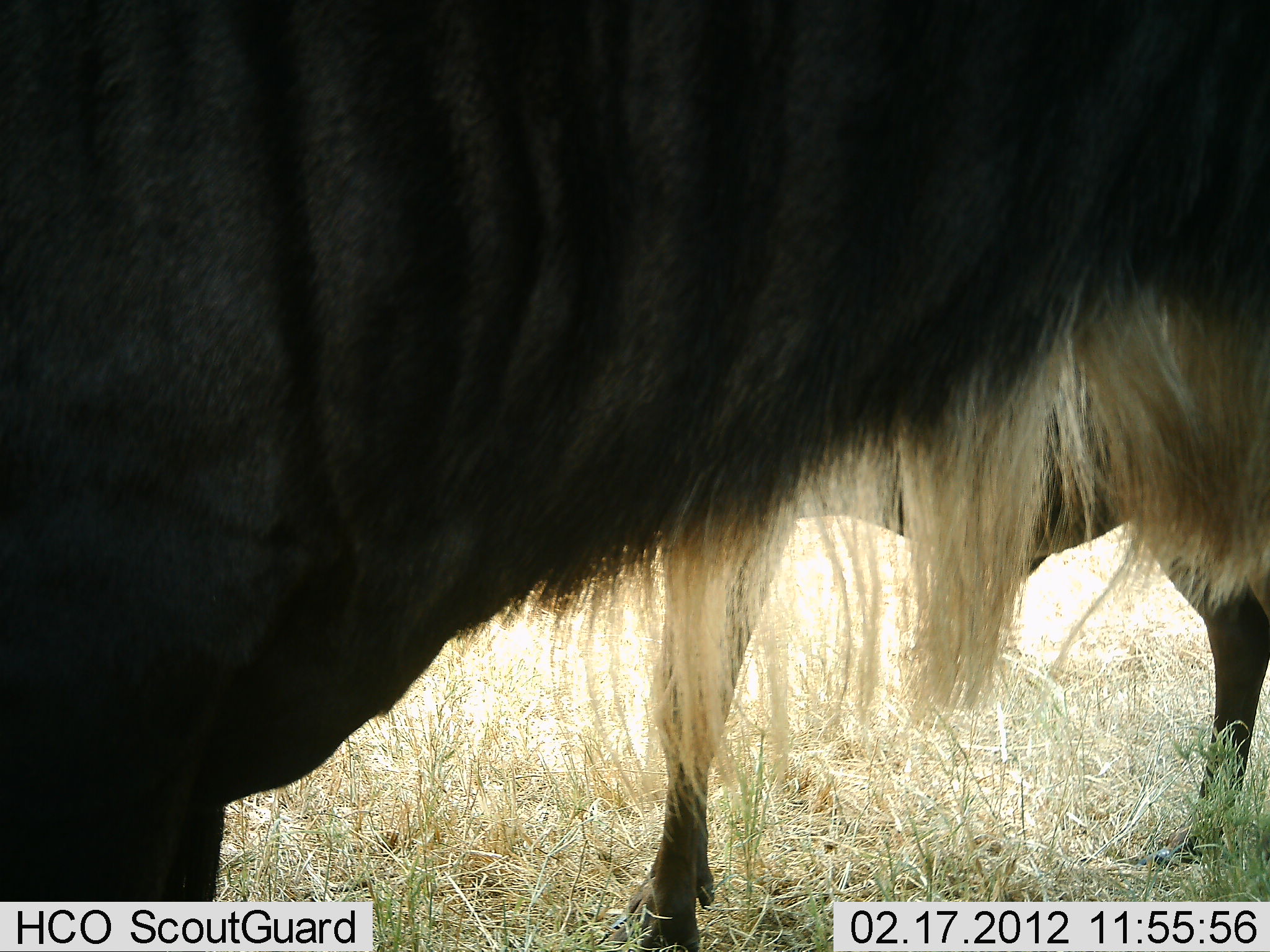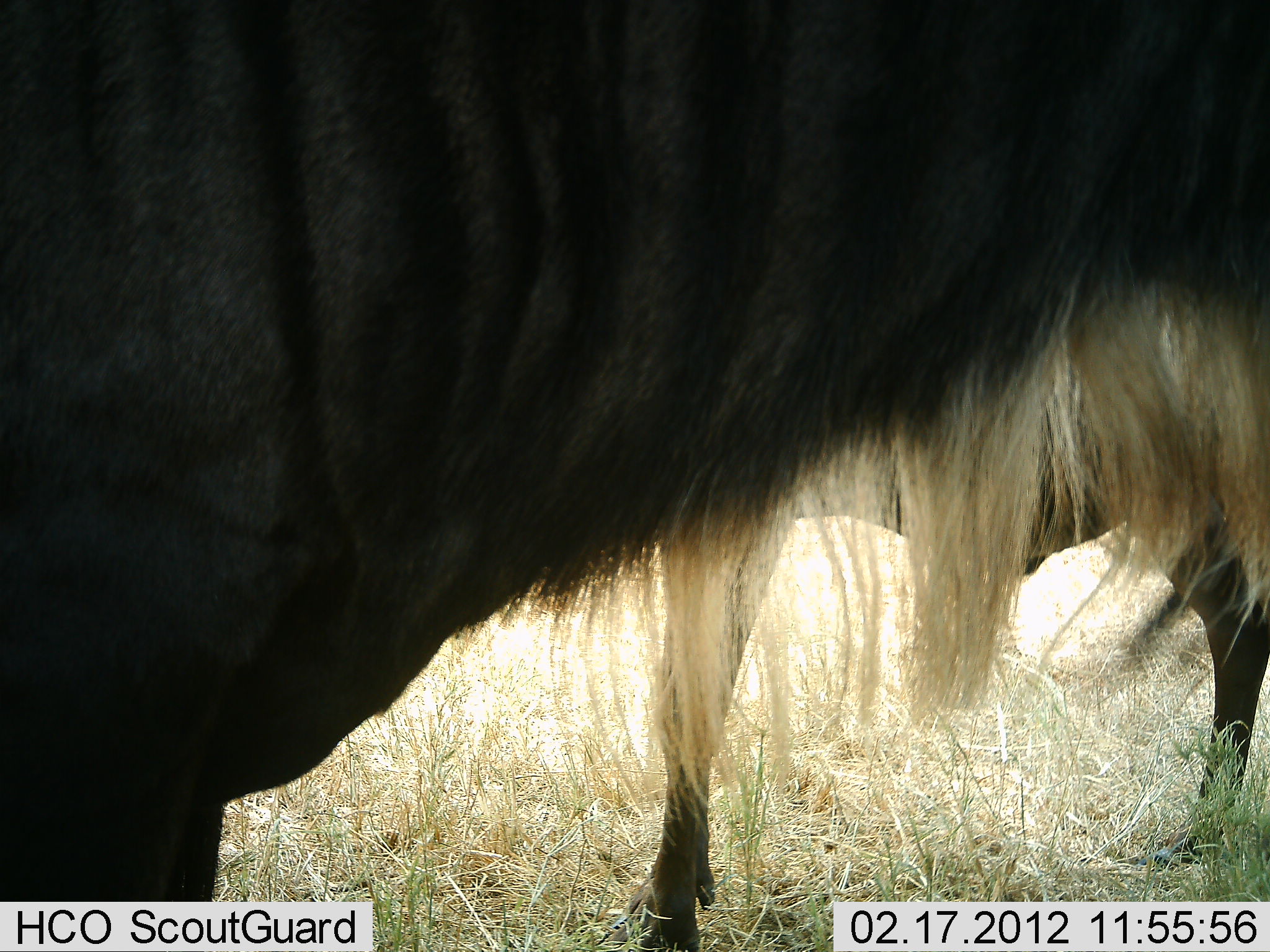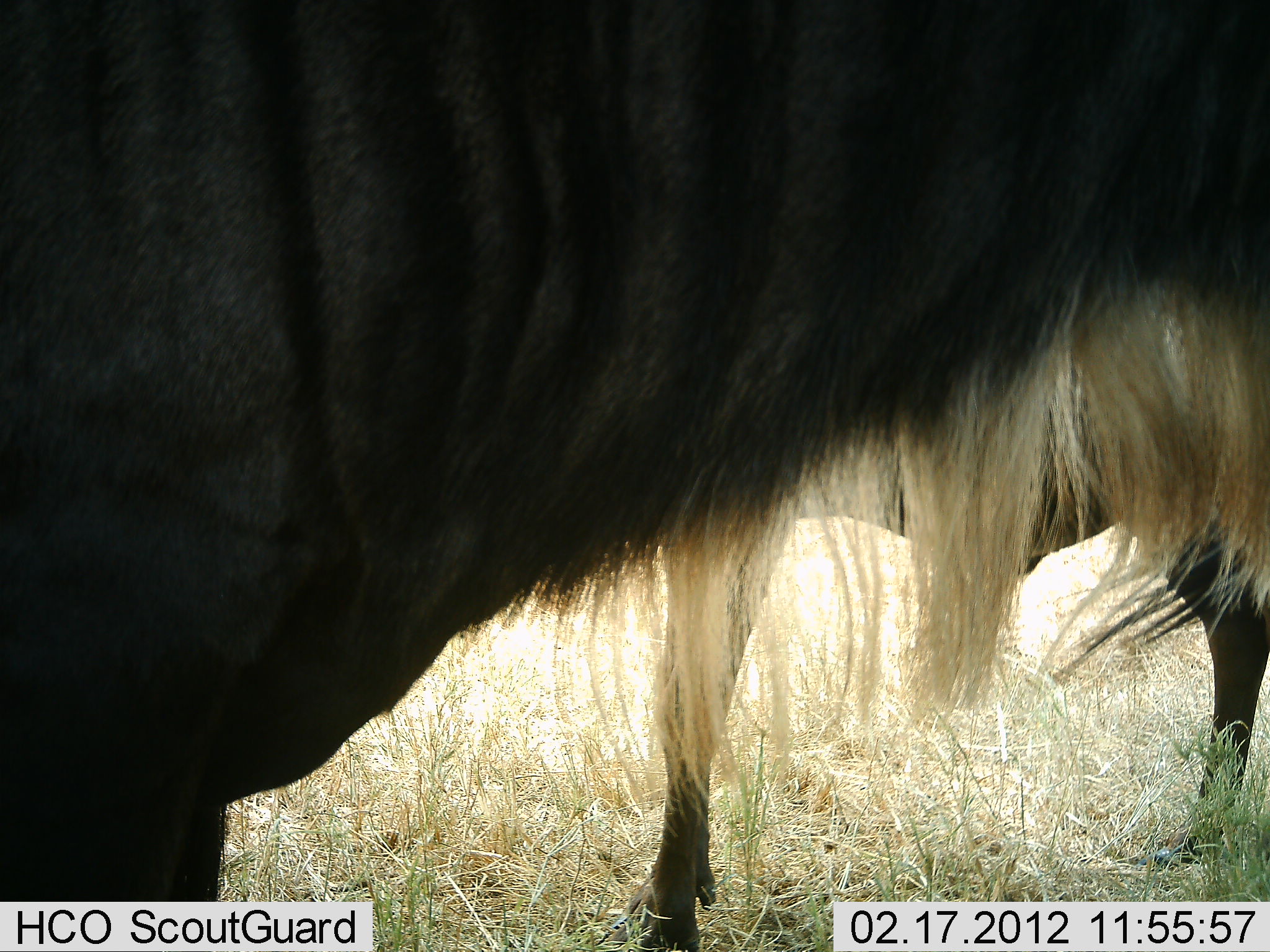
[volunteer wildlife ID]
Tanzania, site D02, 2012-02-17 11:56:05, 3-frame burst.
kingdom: Animalia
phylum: Chordata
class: Mammalia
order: Artiodactyla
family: Bovidae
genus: Connochaetes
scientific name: Connochaetes taurinus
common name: blue wildebeest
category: wildebeest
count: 2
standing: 100%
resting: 5%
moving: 0%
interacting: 0%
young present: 0%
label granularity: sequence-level